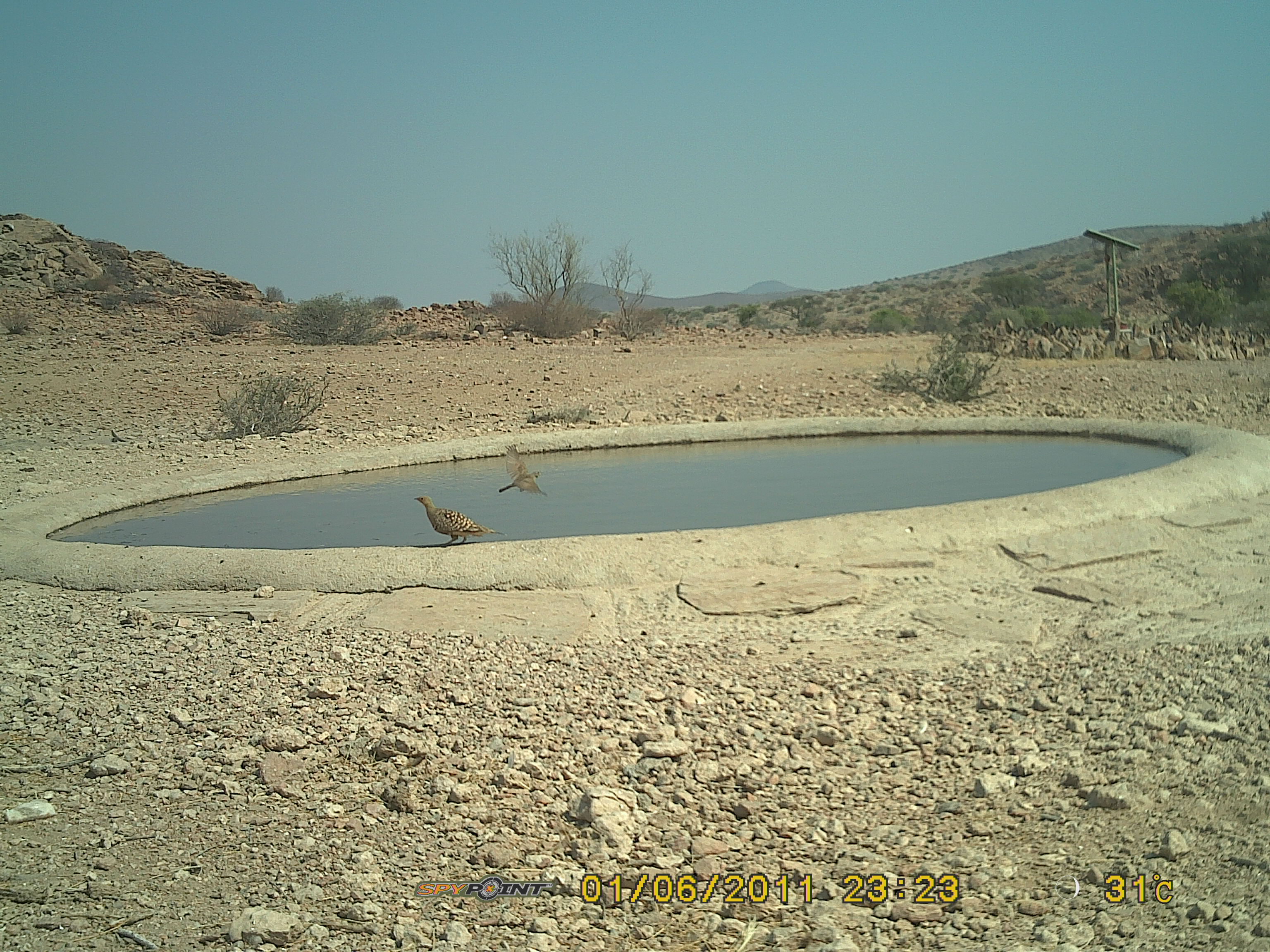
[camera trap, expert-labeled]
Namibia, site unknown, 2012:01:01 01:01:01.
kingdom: Animalia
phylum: Chordata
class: Aves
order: Pterocliformes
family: Pteroclidae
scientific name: Pteroclidae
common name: sandgrouse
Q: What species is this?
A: Pteroclidae (sandgrouse).